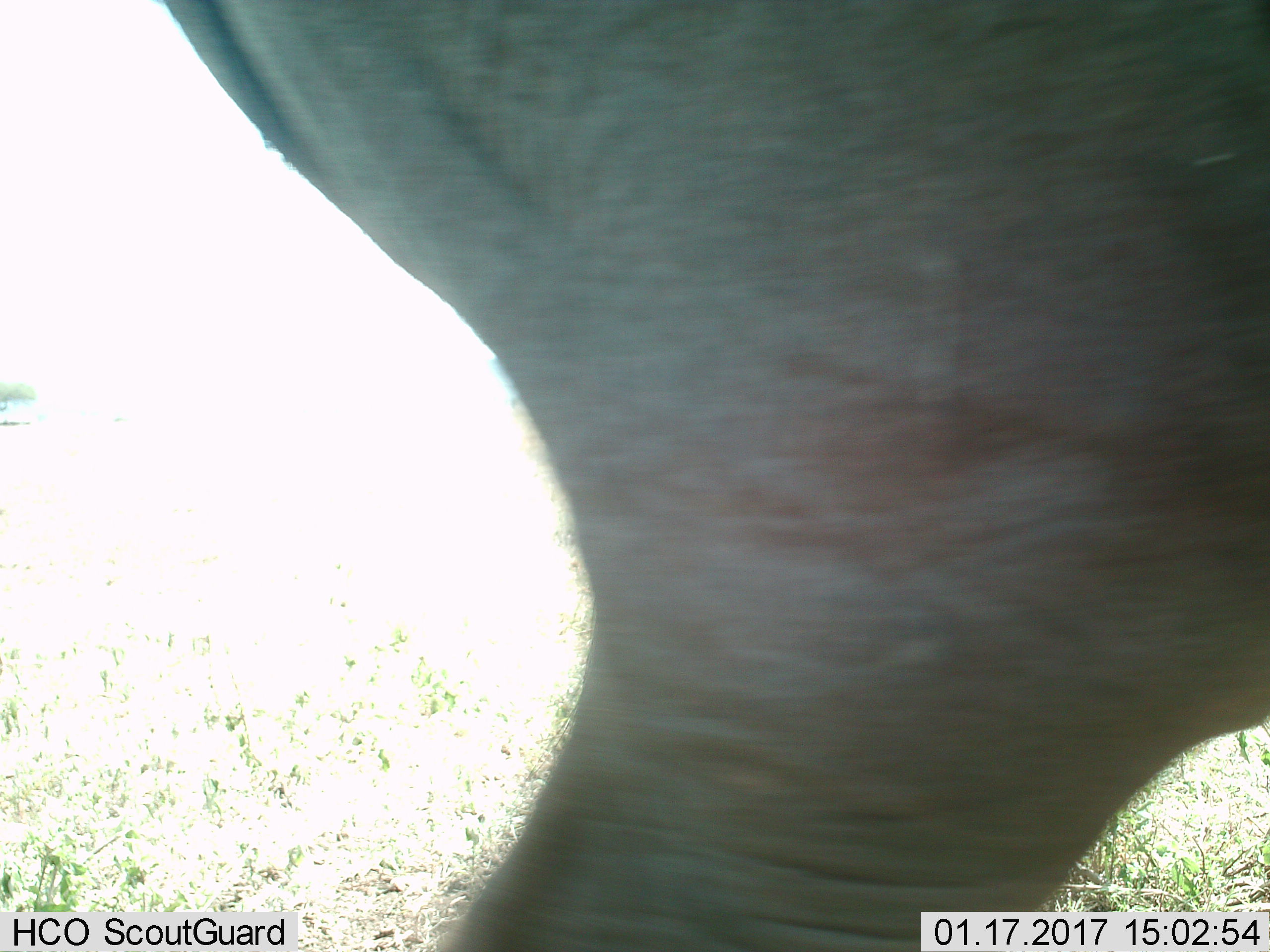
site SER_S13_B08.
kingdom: Animalia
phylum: Chordata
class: Mammalia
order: Proboscidea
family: Elephantidae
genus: Loxodonta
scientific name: Loxodonta africana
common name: african bush elephant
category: elephant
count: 1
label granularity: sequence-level